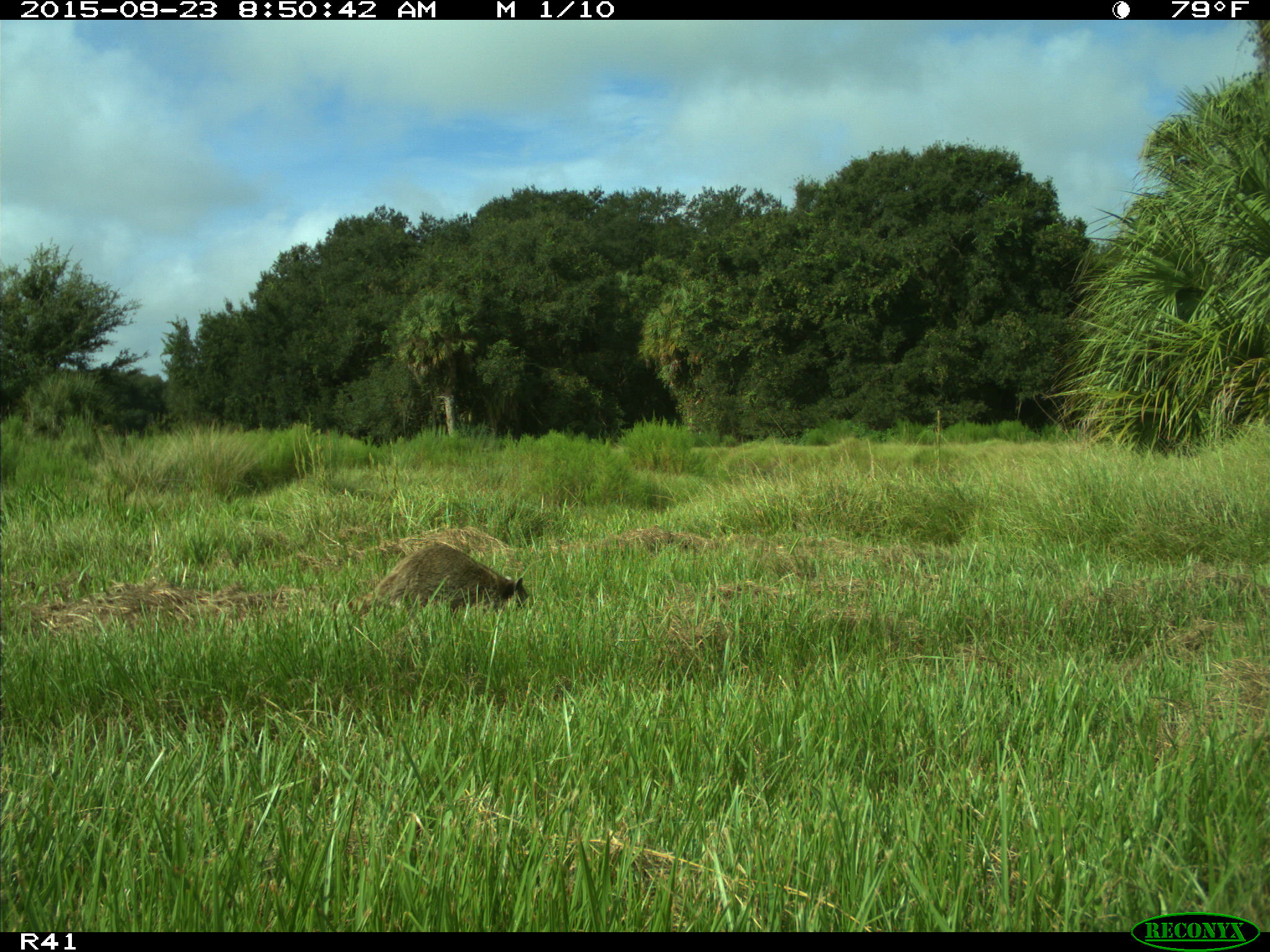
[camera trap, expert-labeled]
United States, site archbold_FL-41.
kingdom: Animalia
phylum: Chordata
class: Mammalia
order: Carnivora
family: Procyonidae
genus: Procyon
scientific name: Procyon lotor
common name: common raccoon